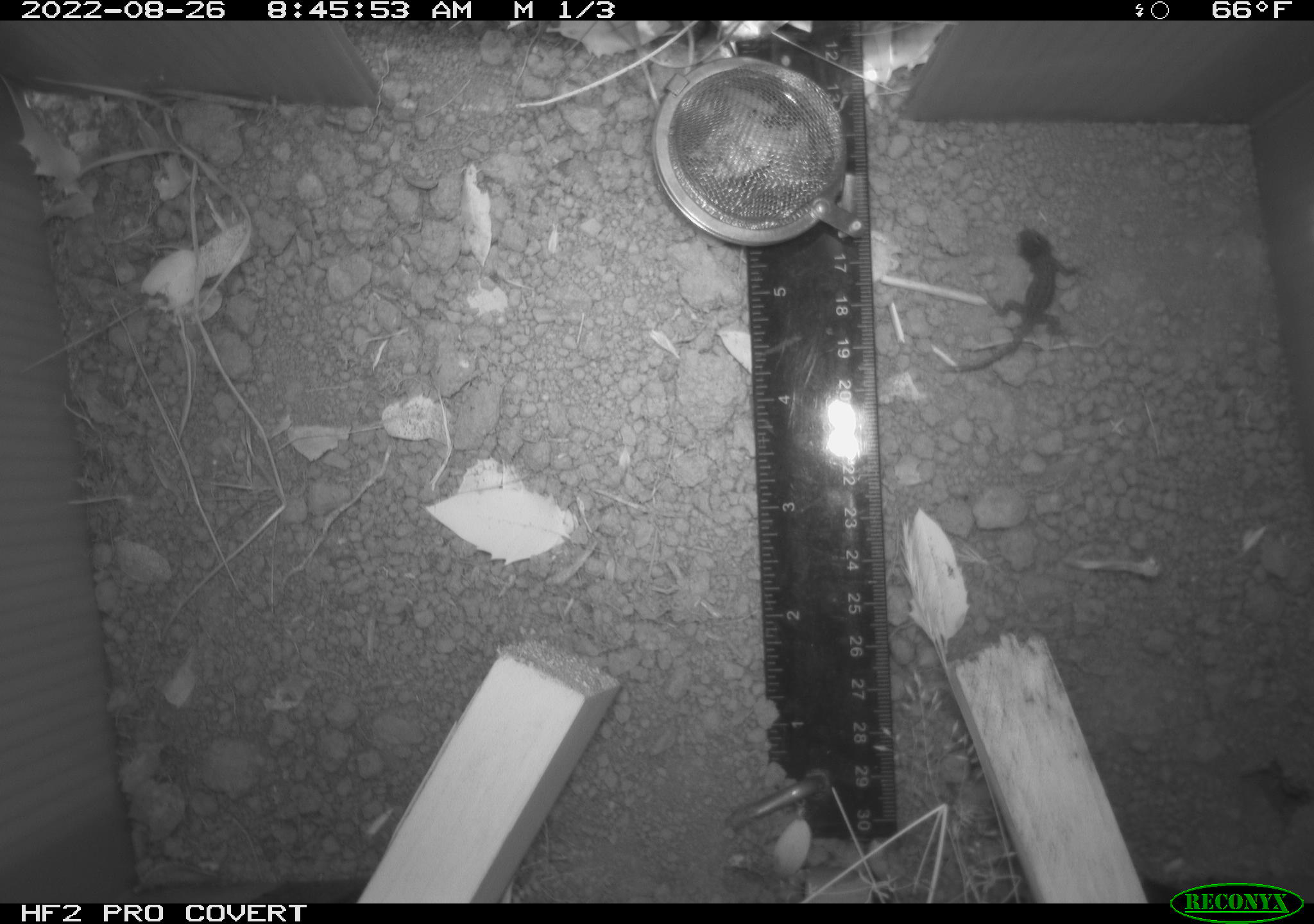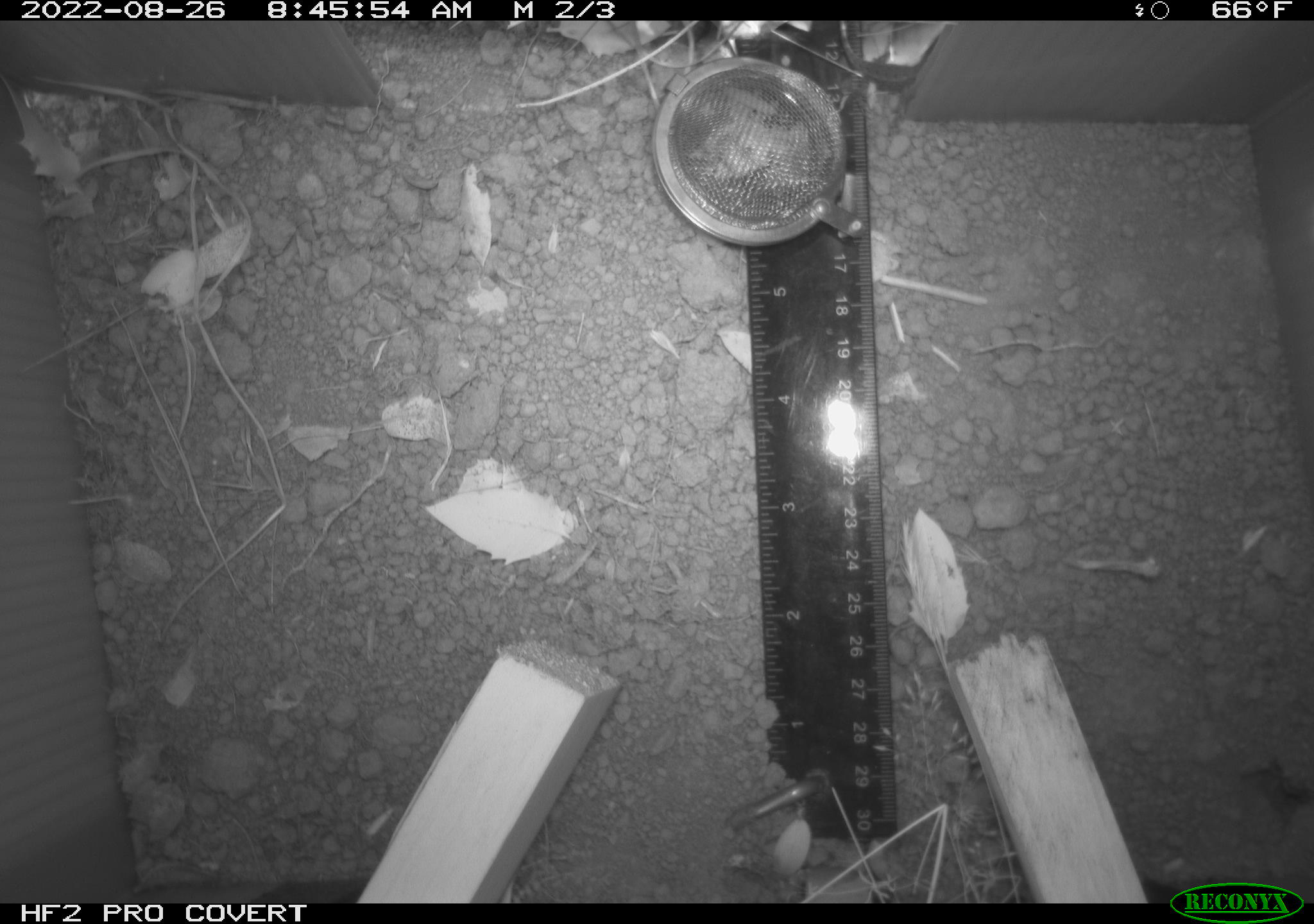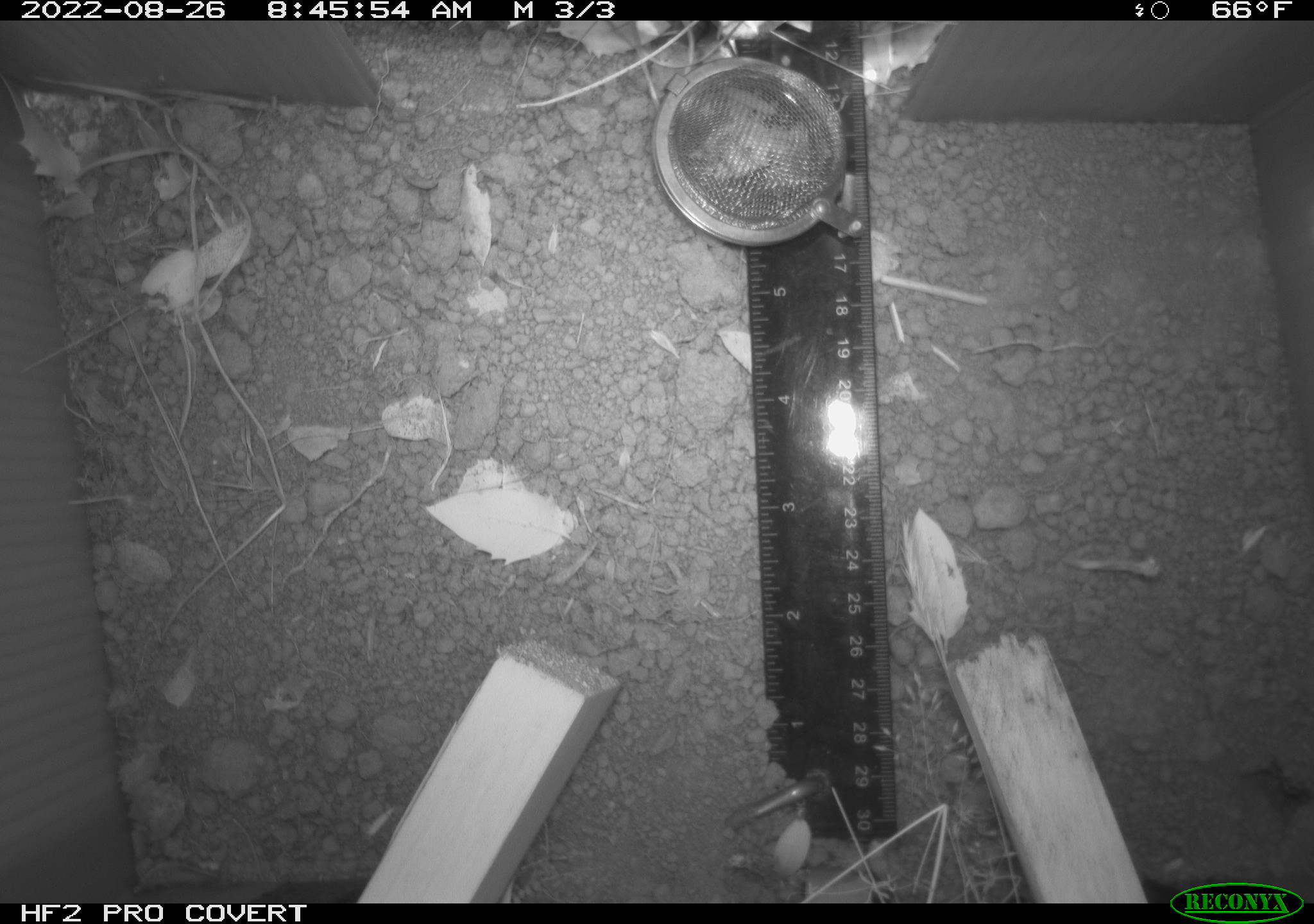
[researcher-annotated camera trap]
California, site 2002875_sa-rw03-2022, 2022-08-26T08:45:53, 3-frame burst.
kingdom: Animalia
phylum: Chordata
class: Reptilia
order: Squamata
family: Phrynosomatidae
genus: Sceloporus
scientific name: Sceloporus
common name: spiny lizards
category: sceloporus species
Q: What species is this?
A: Sceloporus species (spiny lizards) (Sceloporus).